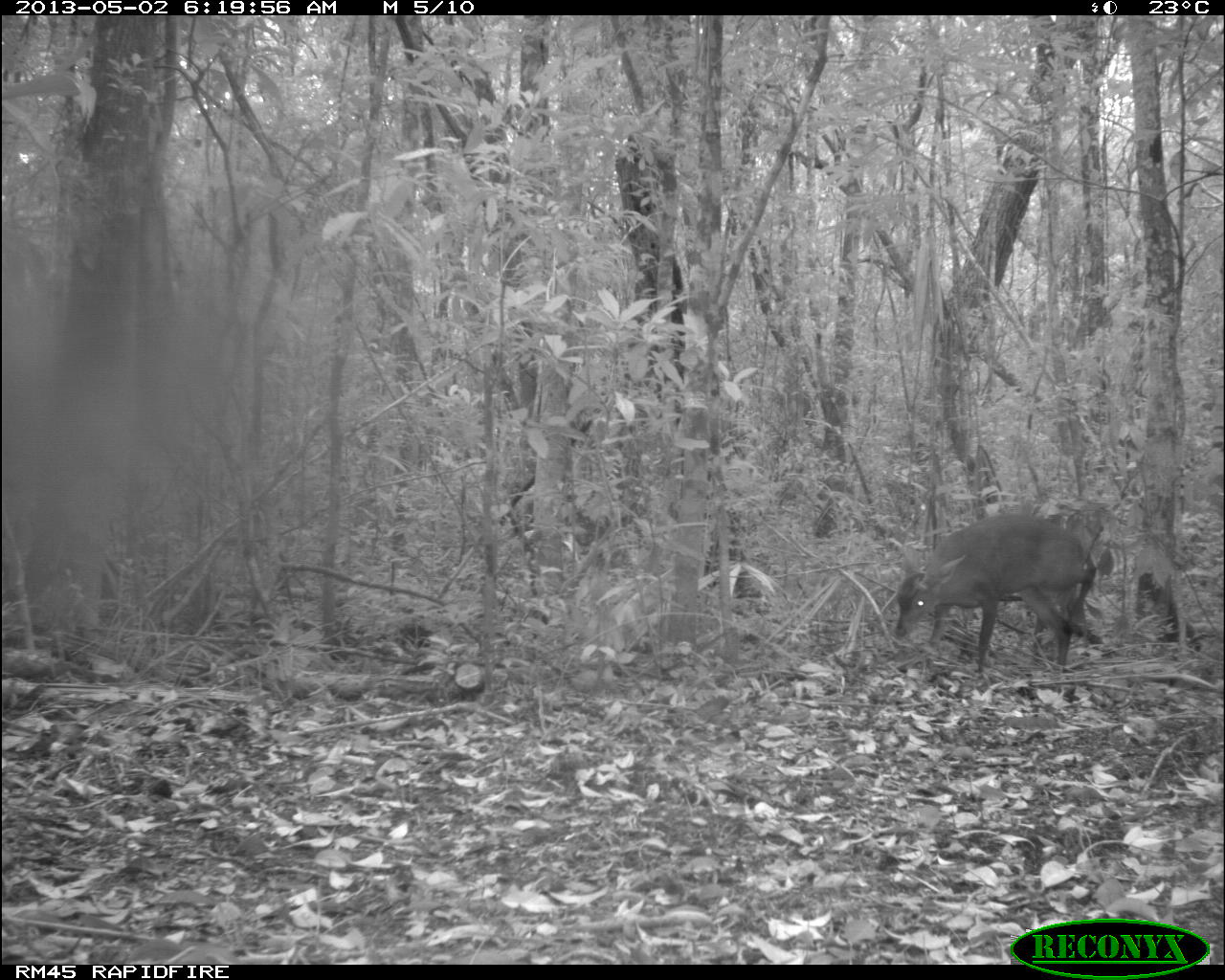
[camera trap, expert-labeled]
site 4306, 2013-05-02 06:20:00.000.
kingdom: Animalia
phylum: Chordata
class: Mammalia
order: Artiodactyla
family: Cervidae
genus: Mazama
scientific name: Mazama temama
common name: central american red brocket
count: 1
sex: male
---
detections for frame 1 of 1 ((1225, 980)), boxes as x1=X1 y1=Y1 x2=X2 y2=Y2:
mazama temama: x1=892 y1=511 x2=1096 y2=673